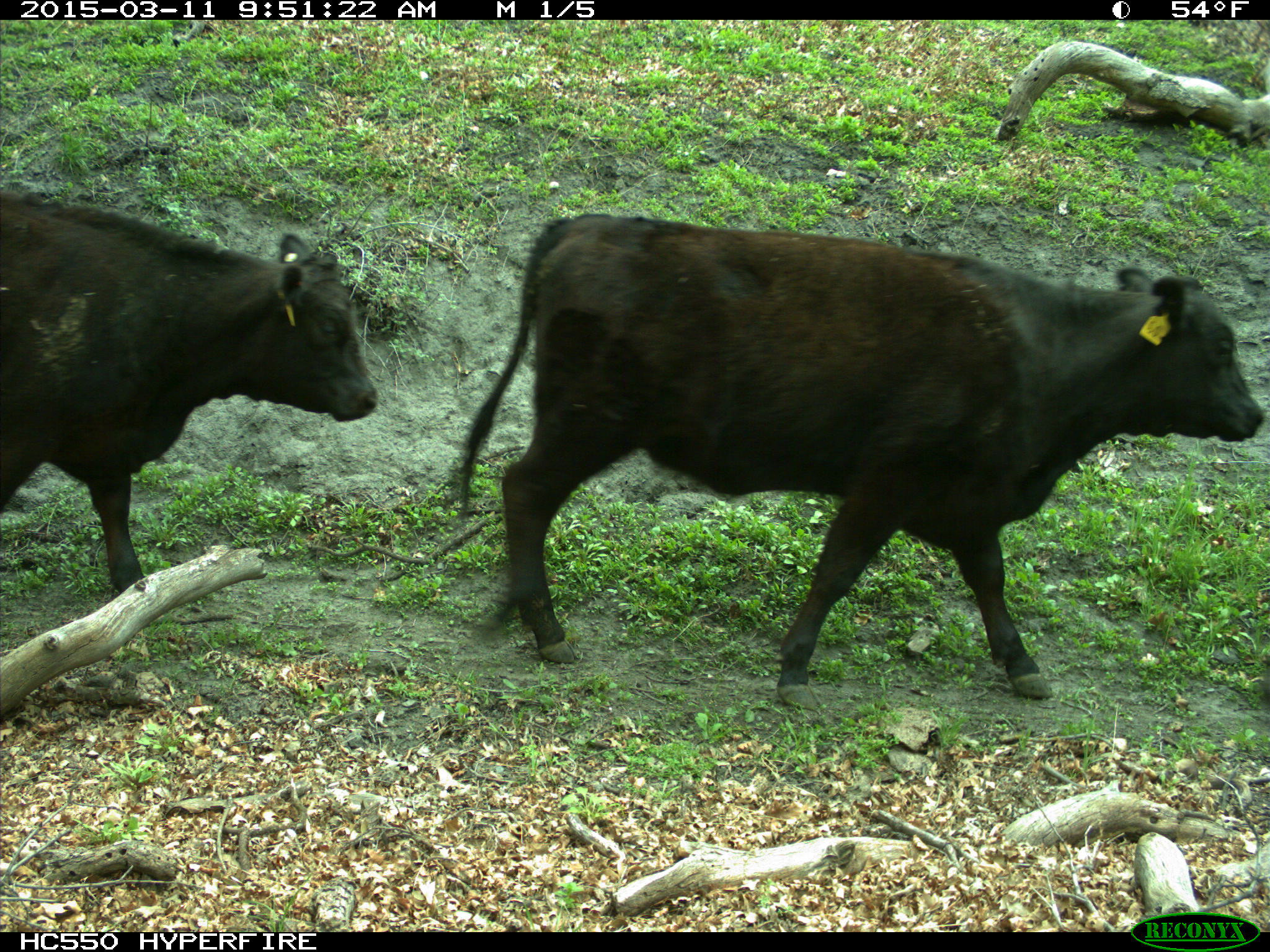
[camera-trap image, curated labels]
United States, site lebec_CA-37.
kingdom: Animalia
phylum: Chordata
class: Mammalia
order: Artiodactyla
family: Bovidae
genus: Bos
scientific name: Bos taurus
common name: domestic cow